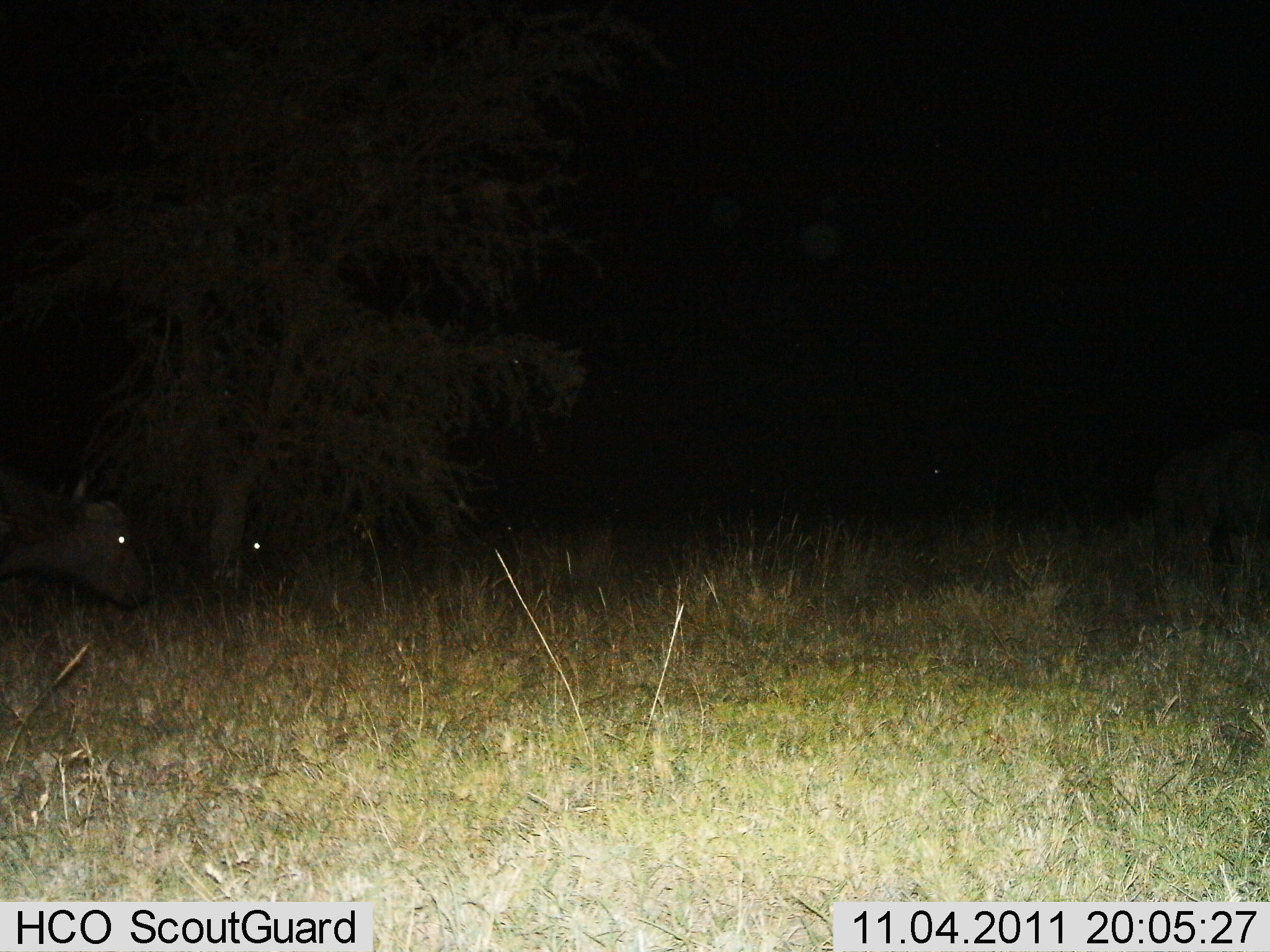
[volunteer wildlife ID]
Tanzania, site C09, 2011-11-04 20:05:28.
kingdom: Animalia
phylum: Chordata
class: Mammalia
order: Artiodactyla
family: Bovidae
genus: Syncerus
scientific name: Syncerus caffer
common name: cape buffalo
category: buffalo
Buffalo (cape buffalo) (Syncerus caffer), count 1. Behavior (volunteer vote fractions): standing 60%, resting 10%, moving 50%, interacting 0%. Young present (vote fraction): 0%. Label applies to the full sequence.